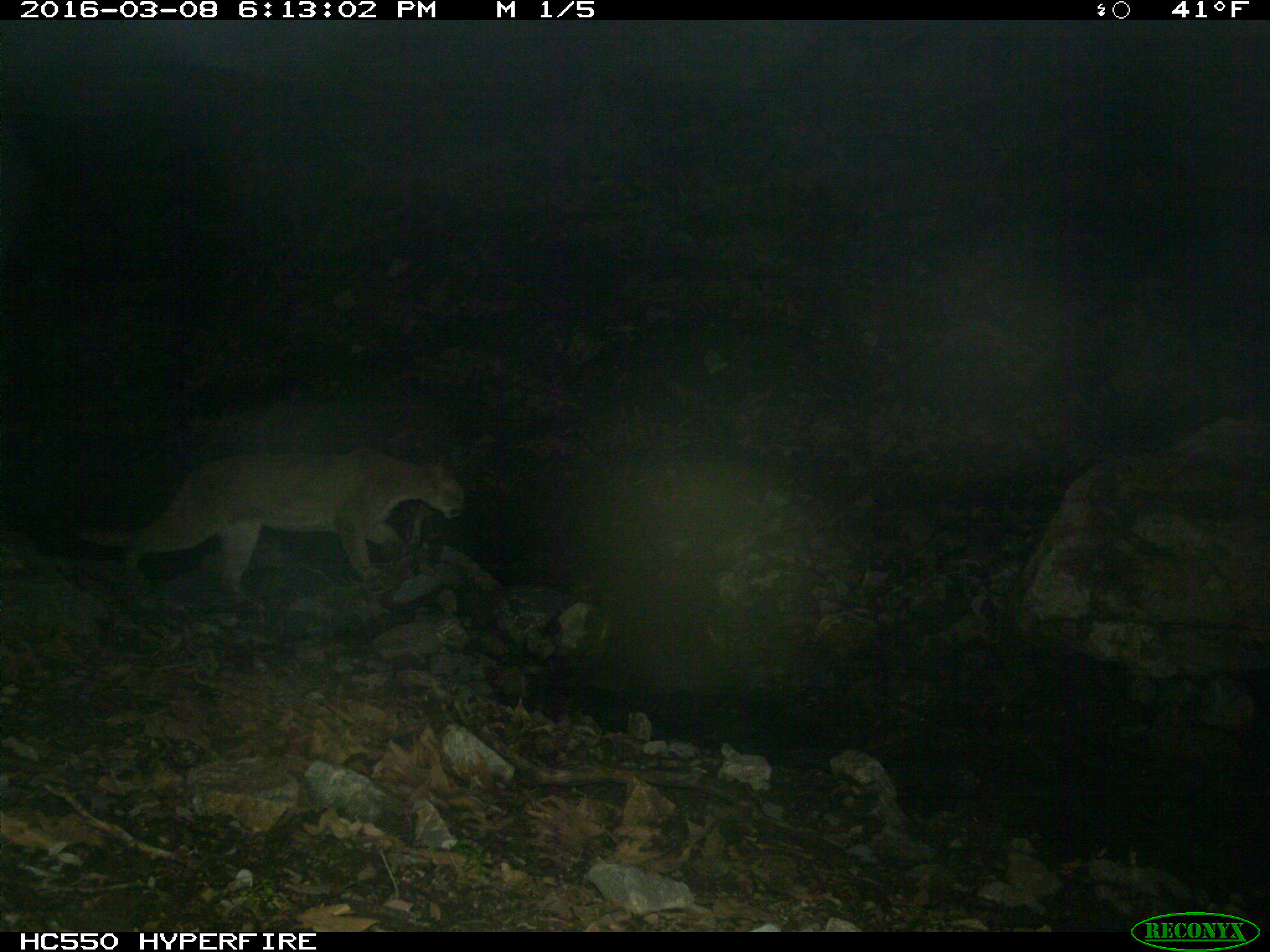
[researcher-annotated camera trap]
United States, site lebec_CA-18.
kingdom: Animalia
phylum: Chordata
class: Mammalia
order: Carnivora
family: Felidae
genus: Puma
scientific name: Puma concolor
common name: mountain lion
Puma concolor (mountain lion).